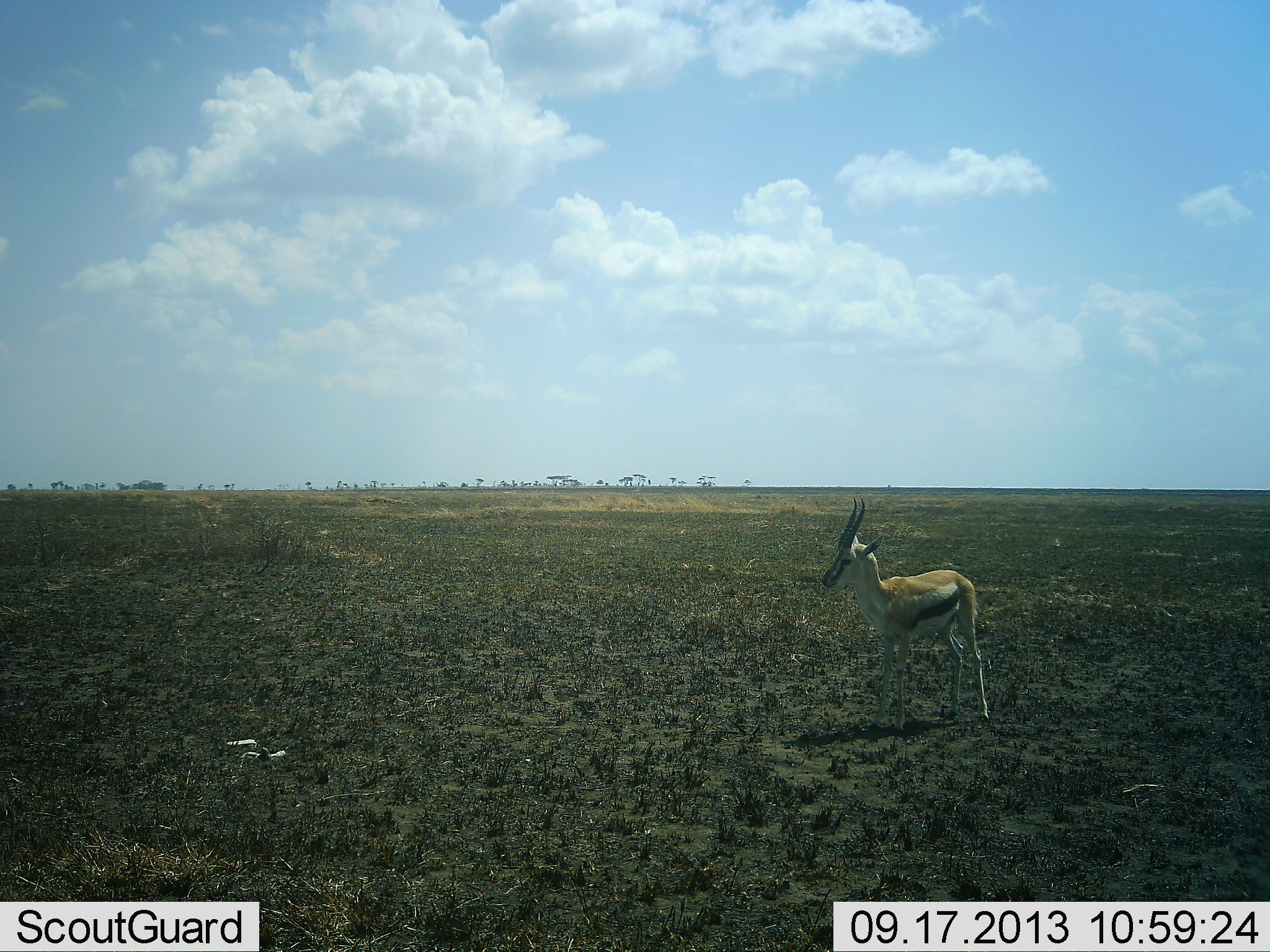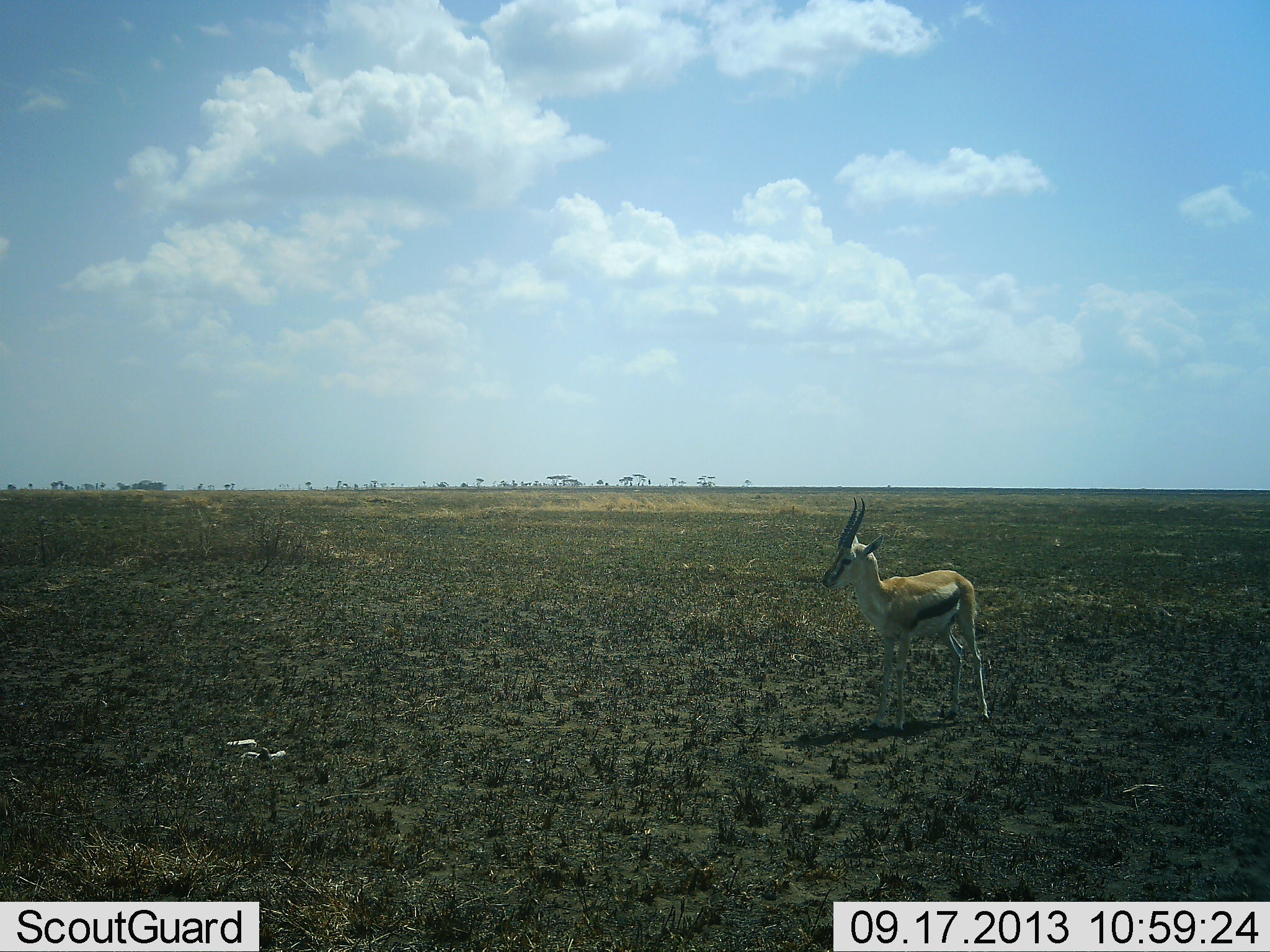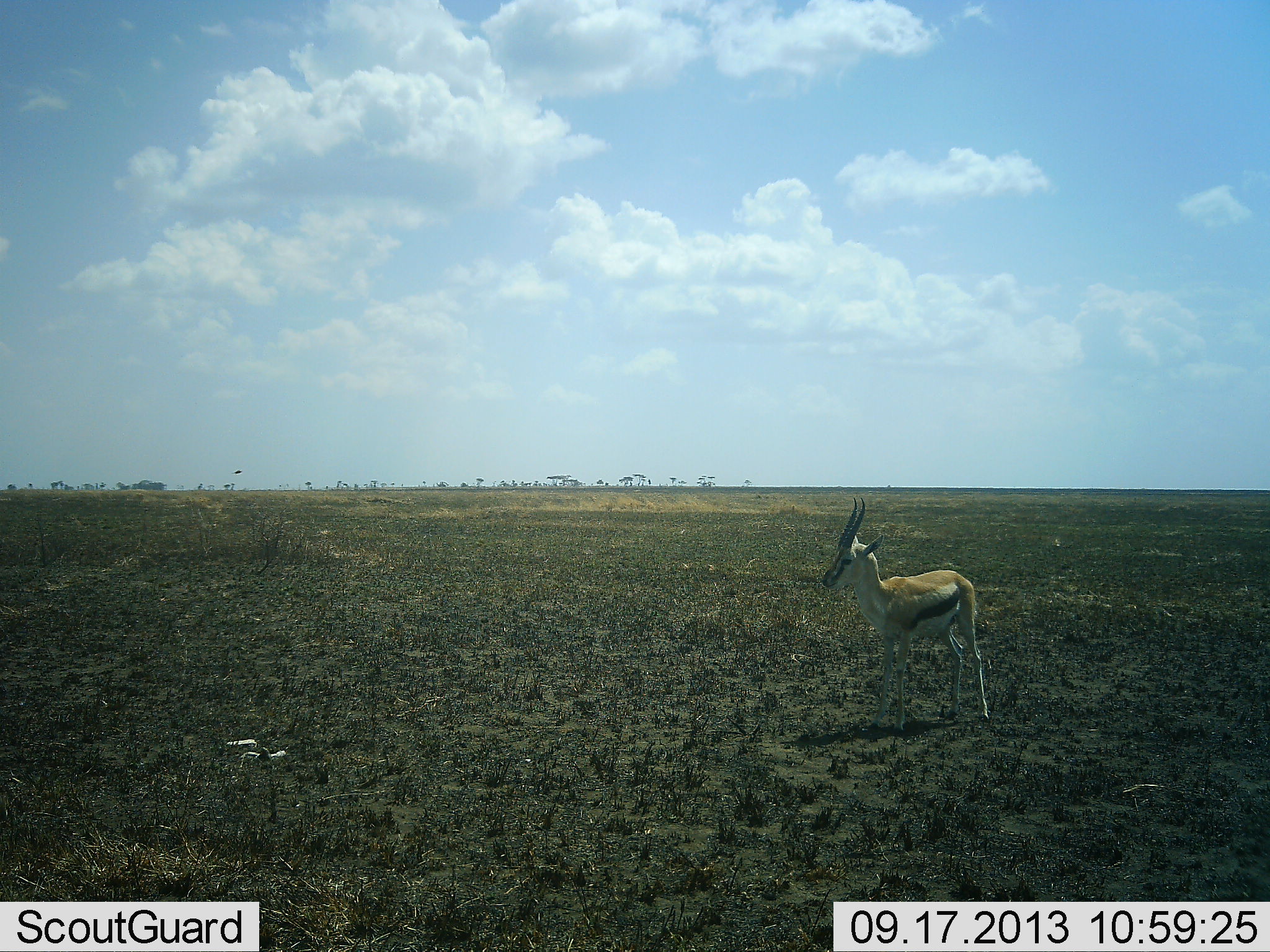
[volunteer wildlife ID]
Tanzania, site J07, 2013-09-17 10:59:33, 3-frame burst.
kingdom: Animalia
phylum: Chordata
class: Mammalia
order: Artiodactyla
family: Bovidae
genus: Eudorcas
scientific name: Eudorcas thomsonii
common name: thomson's gazelle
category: gazellethomsons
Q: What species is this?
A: Gazellethomsons (thomson's gazelle) (Eudorcas thomsonii).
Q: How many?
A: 1.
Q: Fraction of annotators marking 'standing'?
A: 97%.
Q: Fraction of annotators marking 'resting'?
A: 0%.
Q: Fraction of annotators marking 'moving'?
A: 3%.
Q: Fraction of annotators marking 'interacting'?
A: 0%.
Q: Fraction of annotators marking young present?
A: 0%.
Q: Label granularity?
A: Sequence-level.